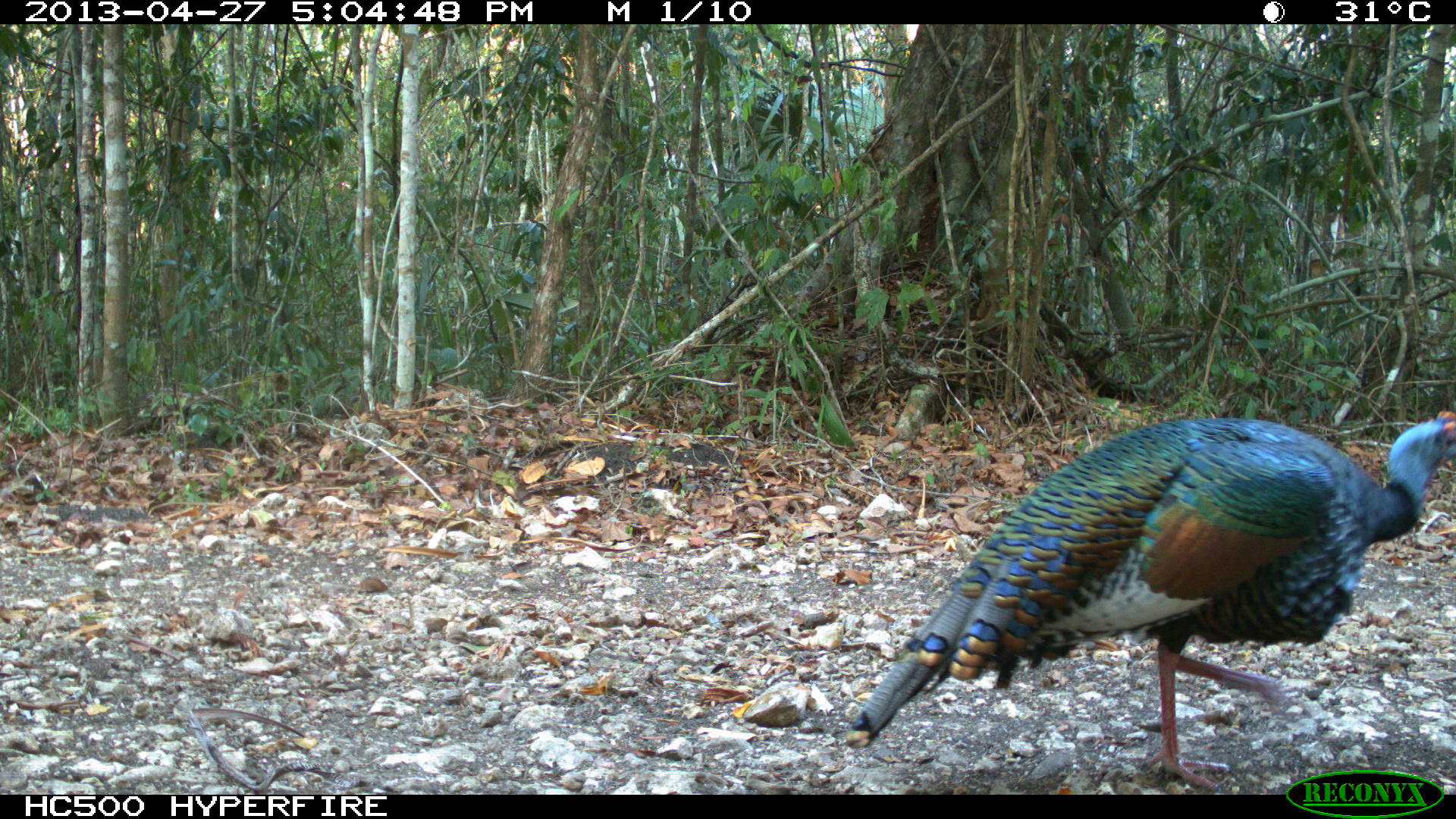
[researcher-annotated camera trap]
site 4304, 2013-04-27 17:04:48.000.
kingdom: Animalia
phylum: Chordata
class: Aves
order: Galliformes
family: Phasianidae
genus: Meleagris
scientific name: Meleagris ocellata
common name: ocellated turkey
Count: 1.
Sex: male.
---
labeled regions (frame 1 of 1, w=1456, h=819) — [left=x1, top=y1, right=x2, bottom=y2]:
meleagris ocellata: [left=840, top=408, right=1455, bottom=790]